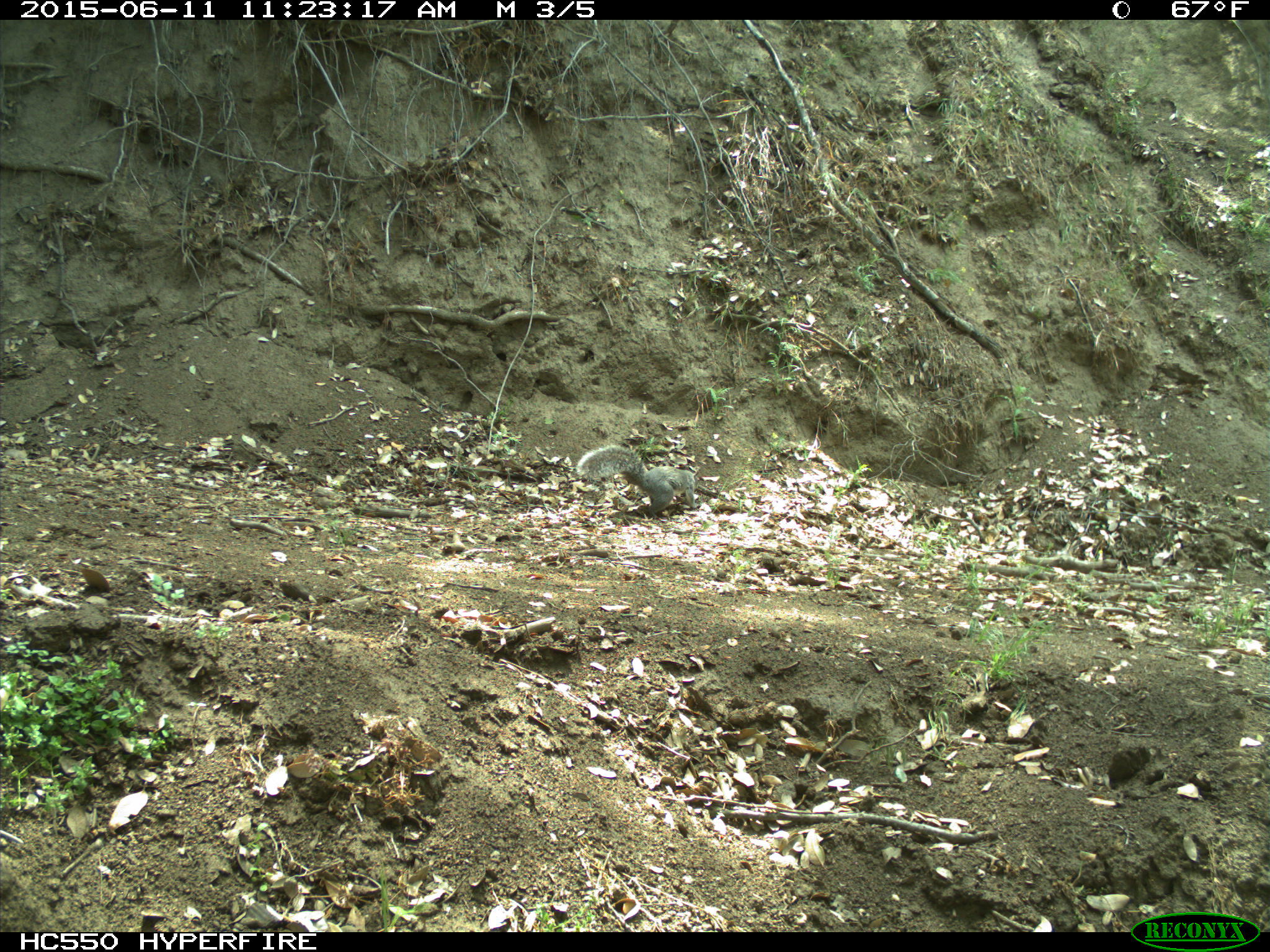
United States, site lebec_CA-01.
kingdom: Animalia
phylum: Chordata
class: Mammalia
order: Rodentia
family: Sciuridae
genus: Sciurus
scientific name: Sciurus carolinensis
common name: eastern gray squirrel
Sciurus carolinensis (eastern gray squirrel).